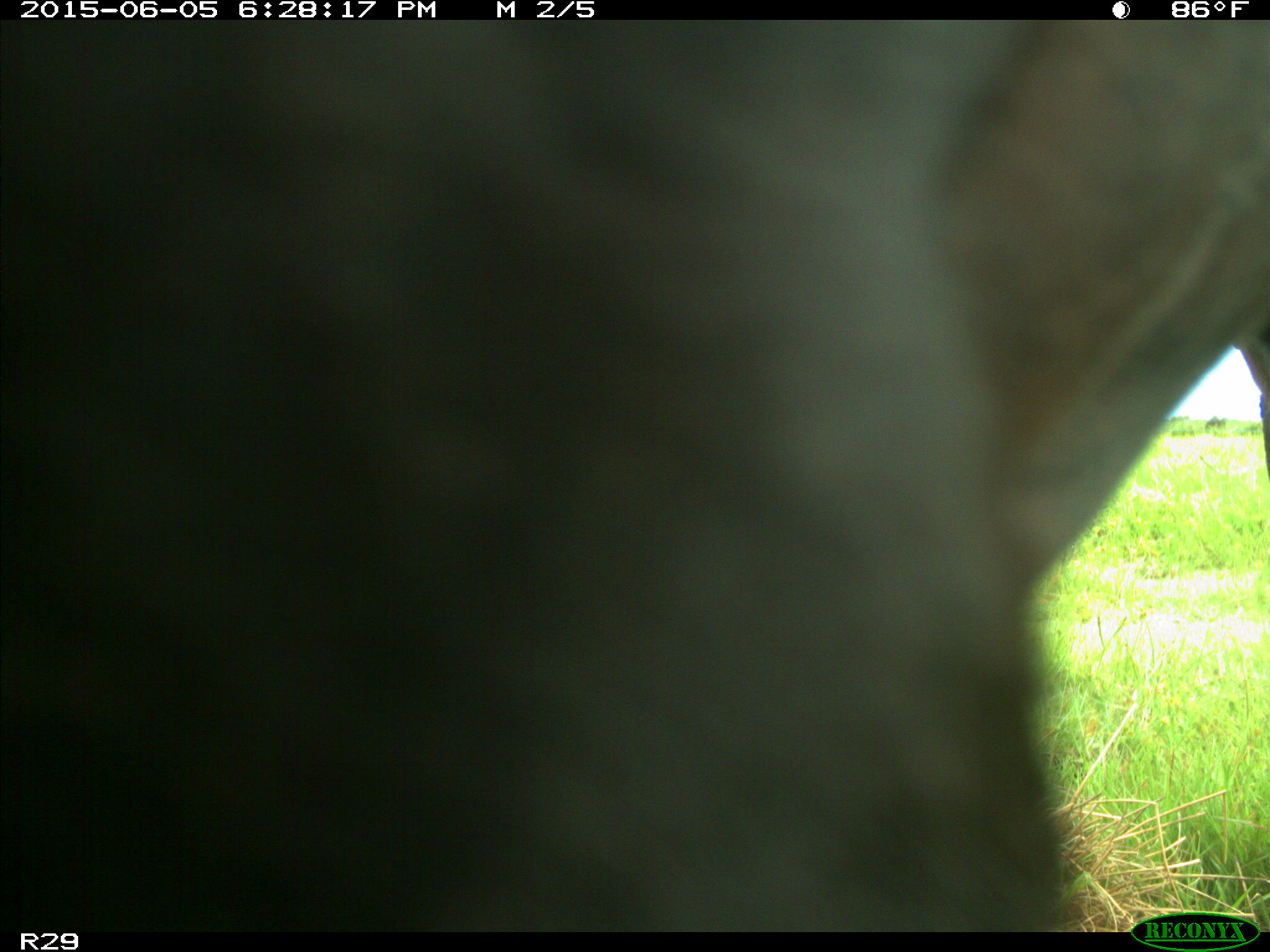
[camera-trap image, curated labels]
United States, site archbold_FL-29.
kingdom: Animalia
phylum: Chordata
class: Mammalia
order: Artiodactyla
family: Bovidae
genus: Bos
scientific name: Bos taurus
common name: domestic cow